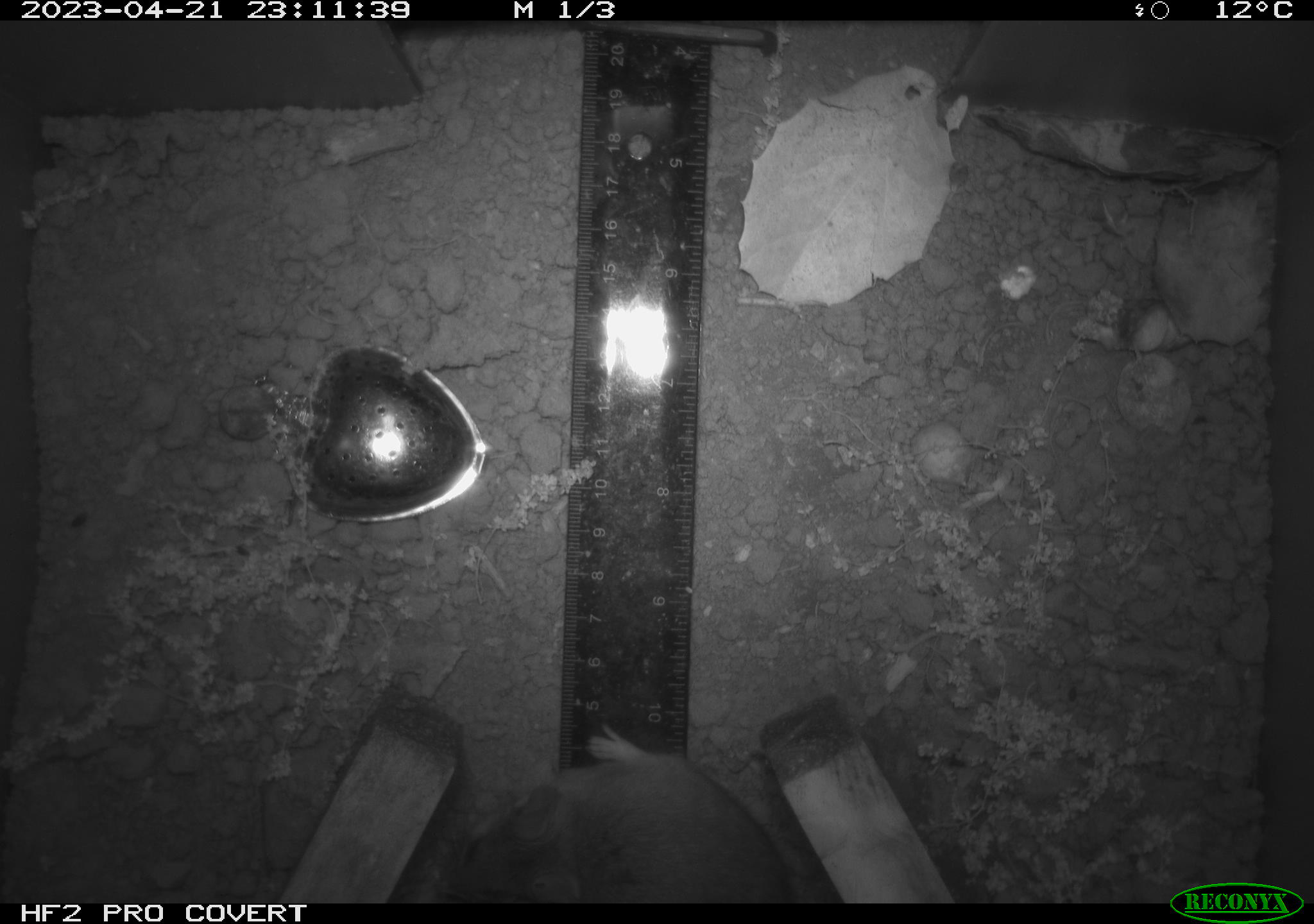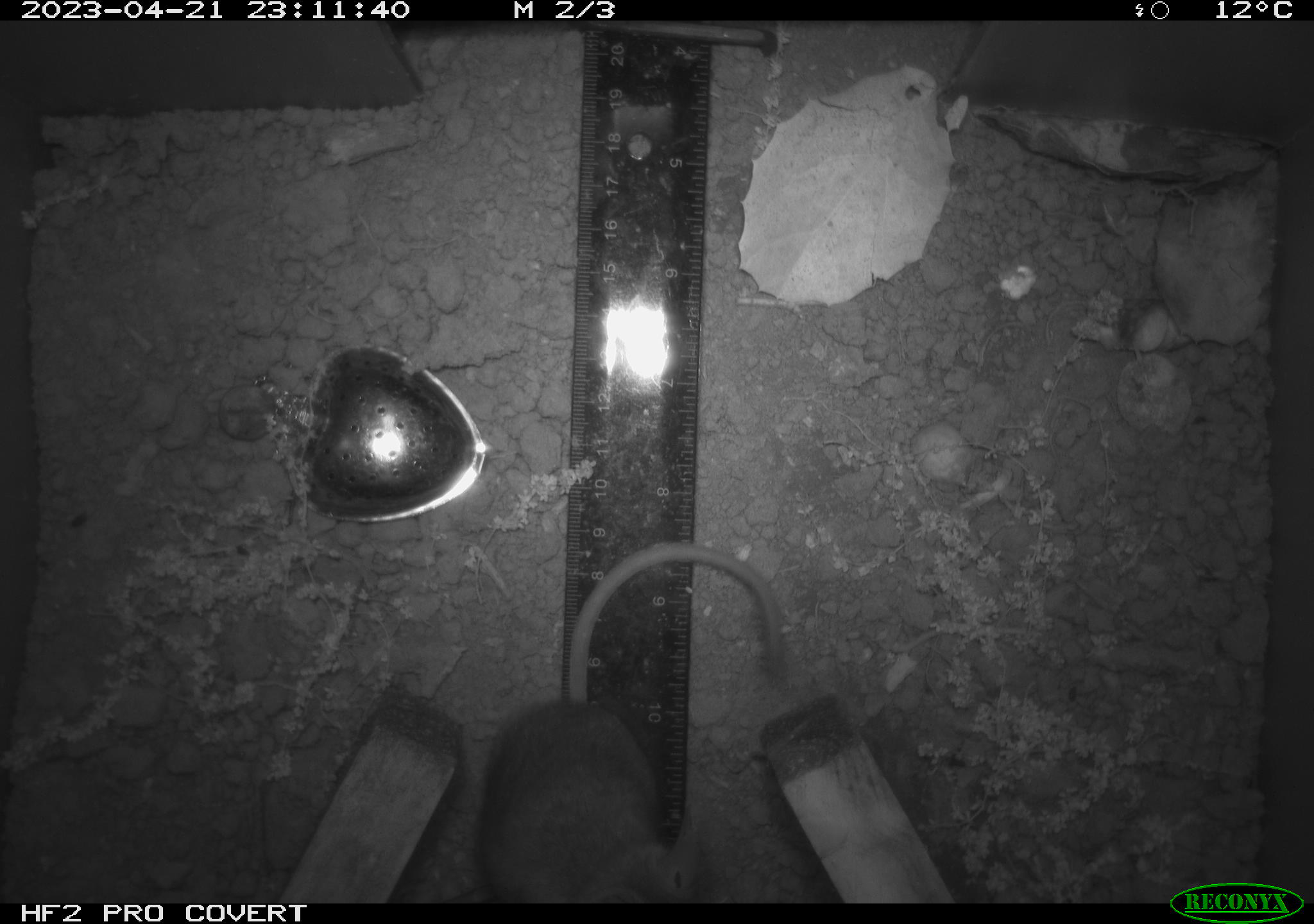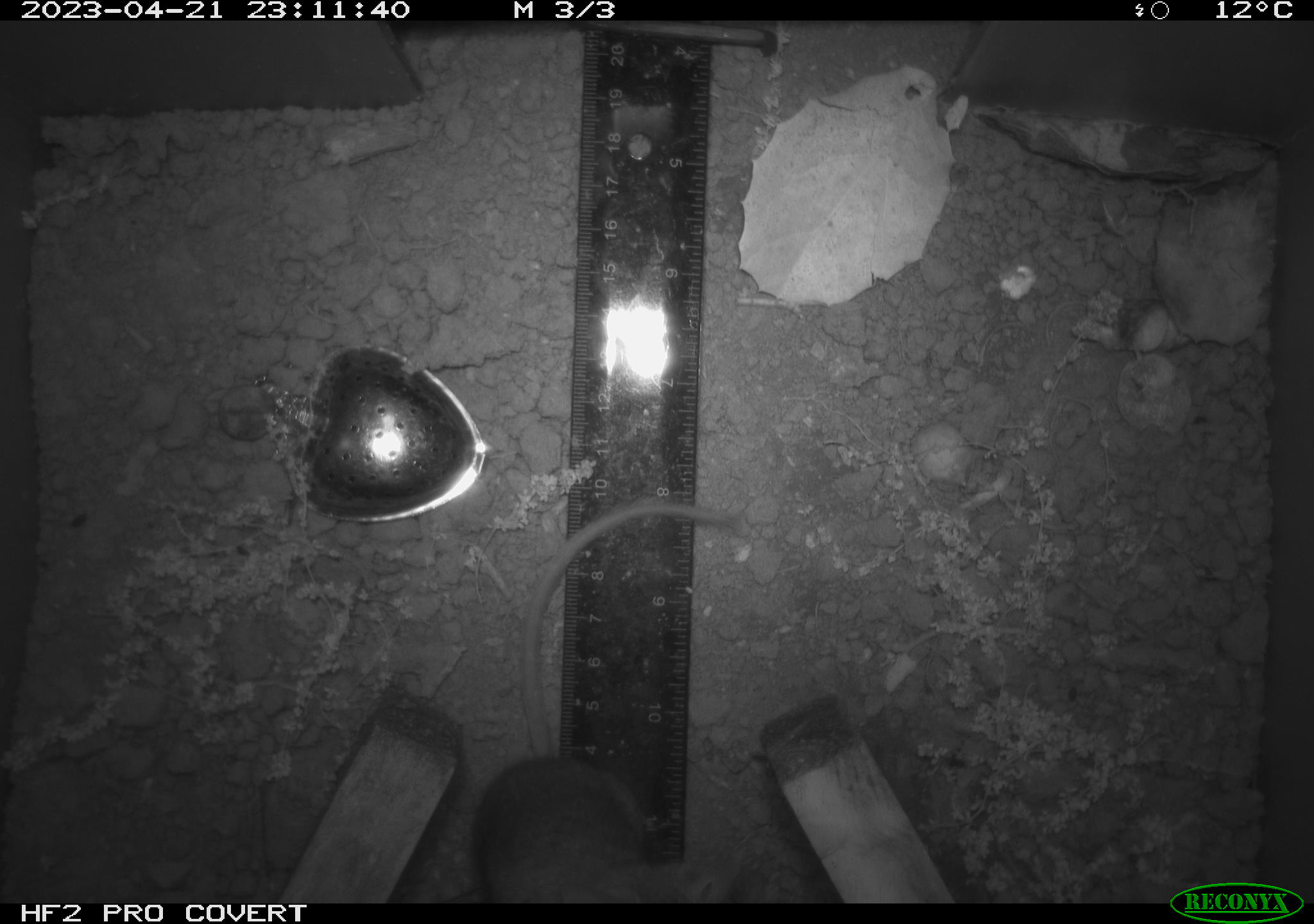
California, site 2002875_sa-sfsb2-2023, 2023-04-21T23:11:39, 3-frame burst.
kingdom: Animalia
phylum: Chordata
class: Mammalia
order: Rodentia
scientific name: Rodentia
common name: mouse species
Mouse species (Rodentia).